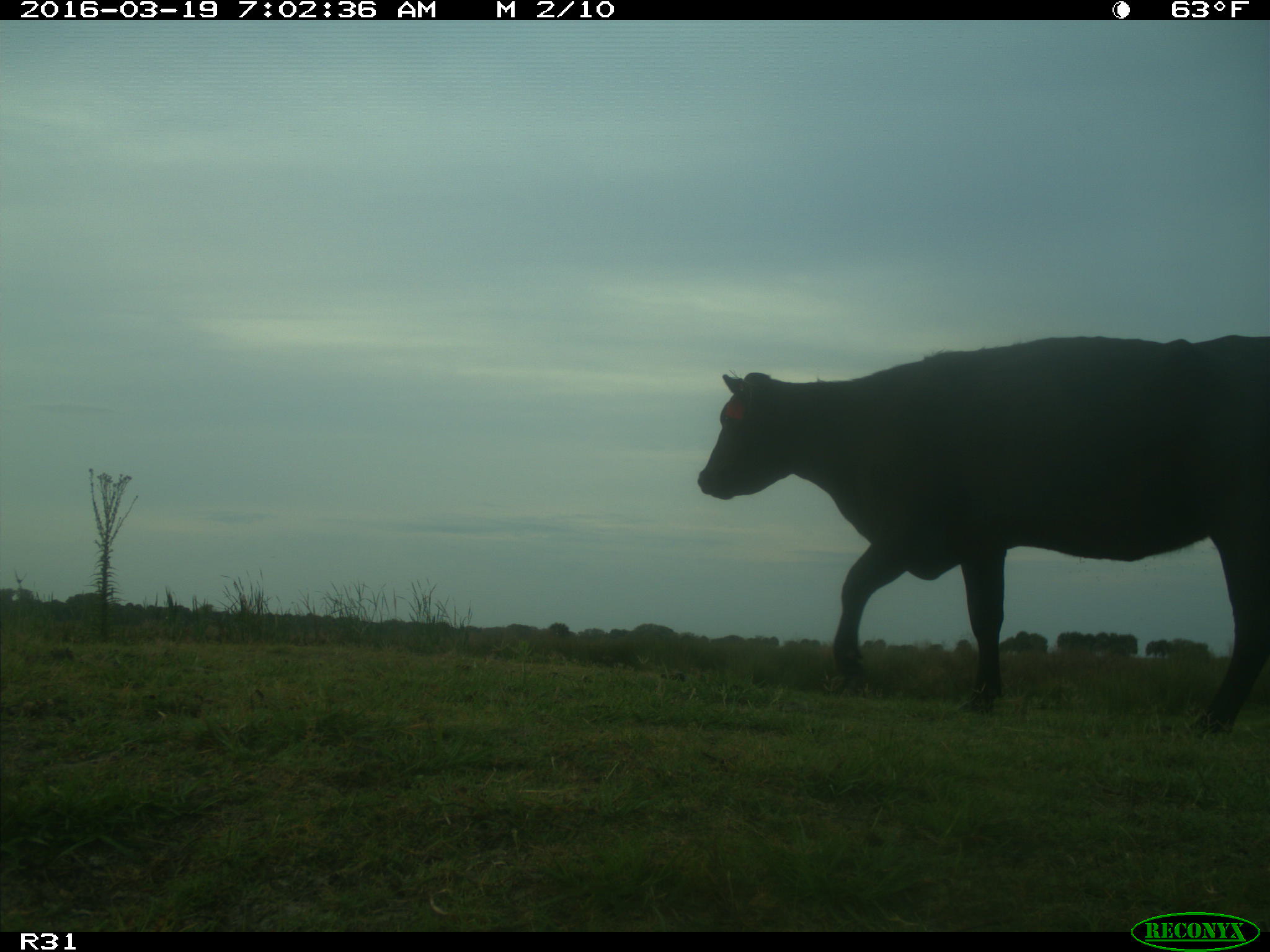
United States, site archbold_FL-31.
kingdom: Animalia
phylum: Chordata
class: Mammalia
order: Artiodactyla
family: Bovidae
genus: Bos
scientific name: Bos taurus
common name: domestic cow